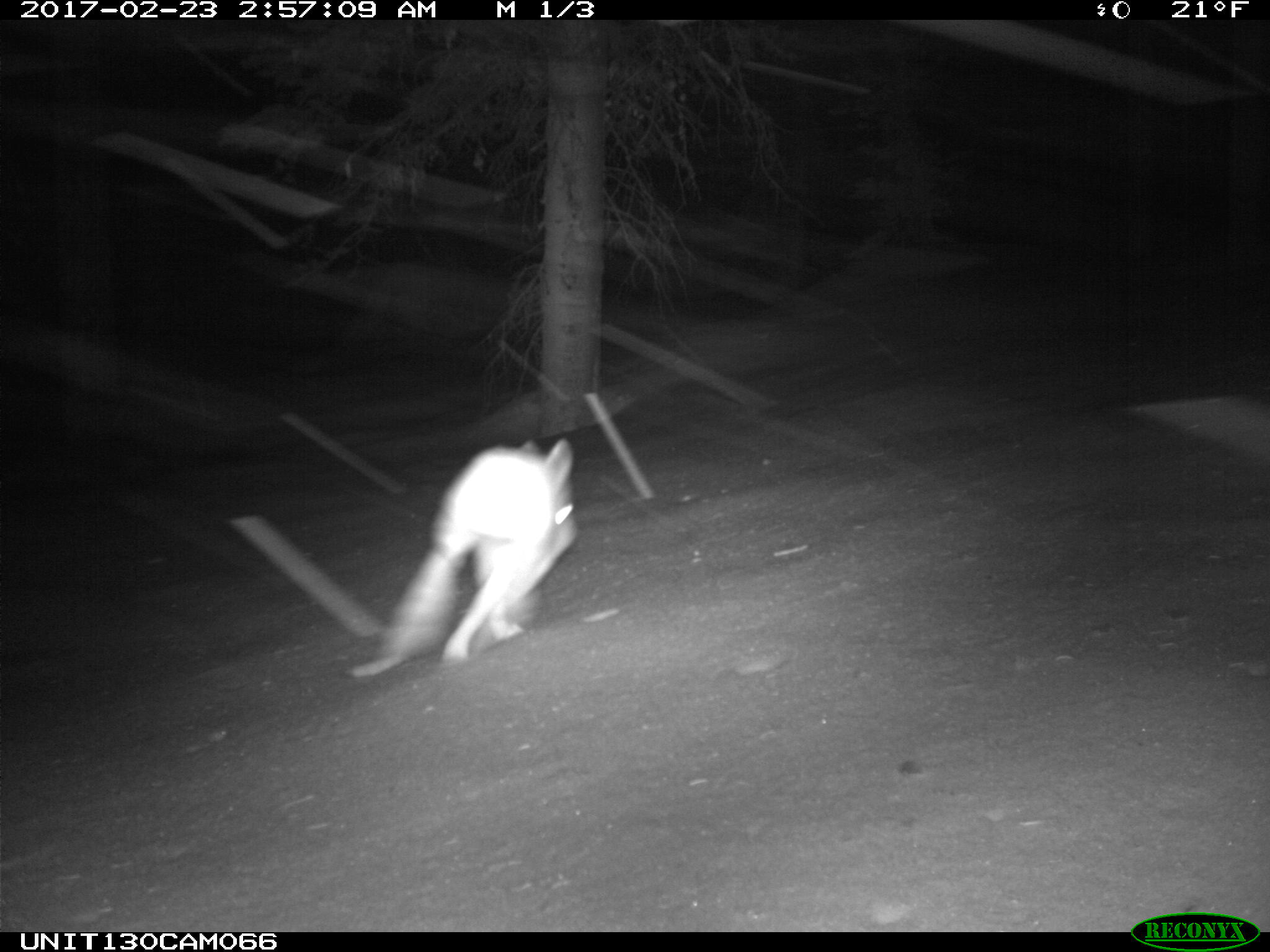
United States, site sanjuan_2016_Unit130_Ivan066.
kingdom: Animalia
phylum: Chordata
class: Mammalia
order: Lagomorpha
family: Leporidae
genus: Lepus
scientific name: Lepus americanus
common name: snowshoe hare